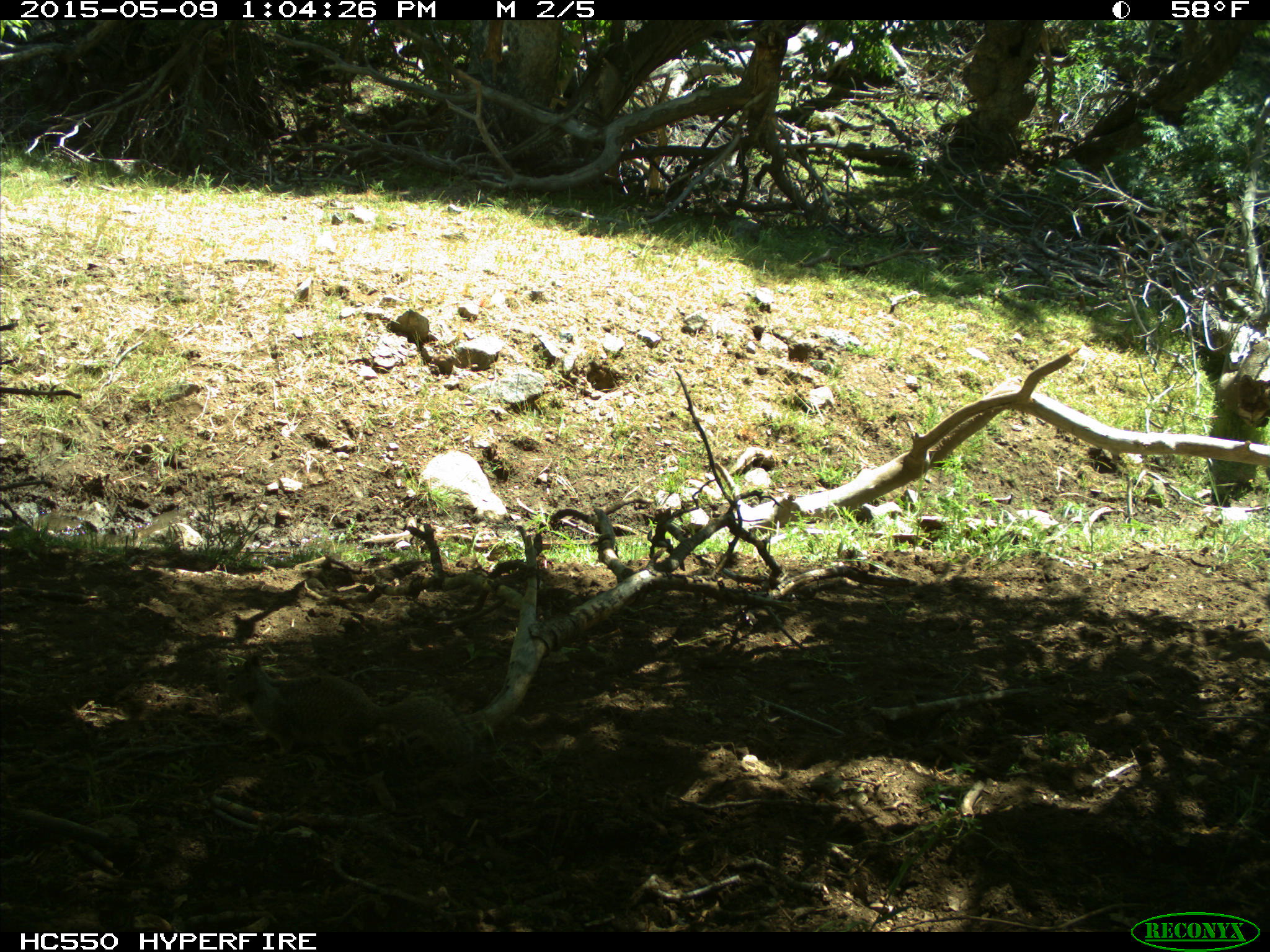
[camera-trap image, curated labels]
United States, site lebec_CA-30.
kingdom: Animalia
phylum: Chordata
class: Mammalia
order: Rodentia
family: Sciuridae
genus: Otospermophilus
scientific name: Otospermophilus beecheyi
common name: california ground squirrel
Otospermophilus beecheyi (california ground squirrel).